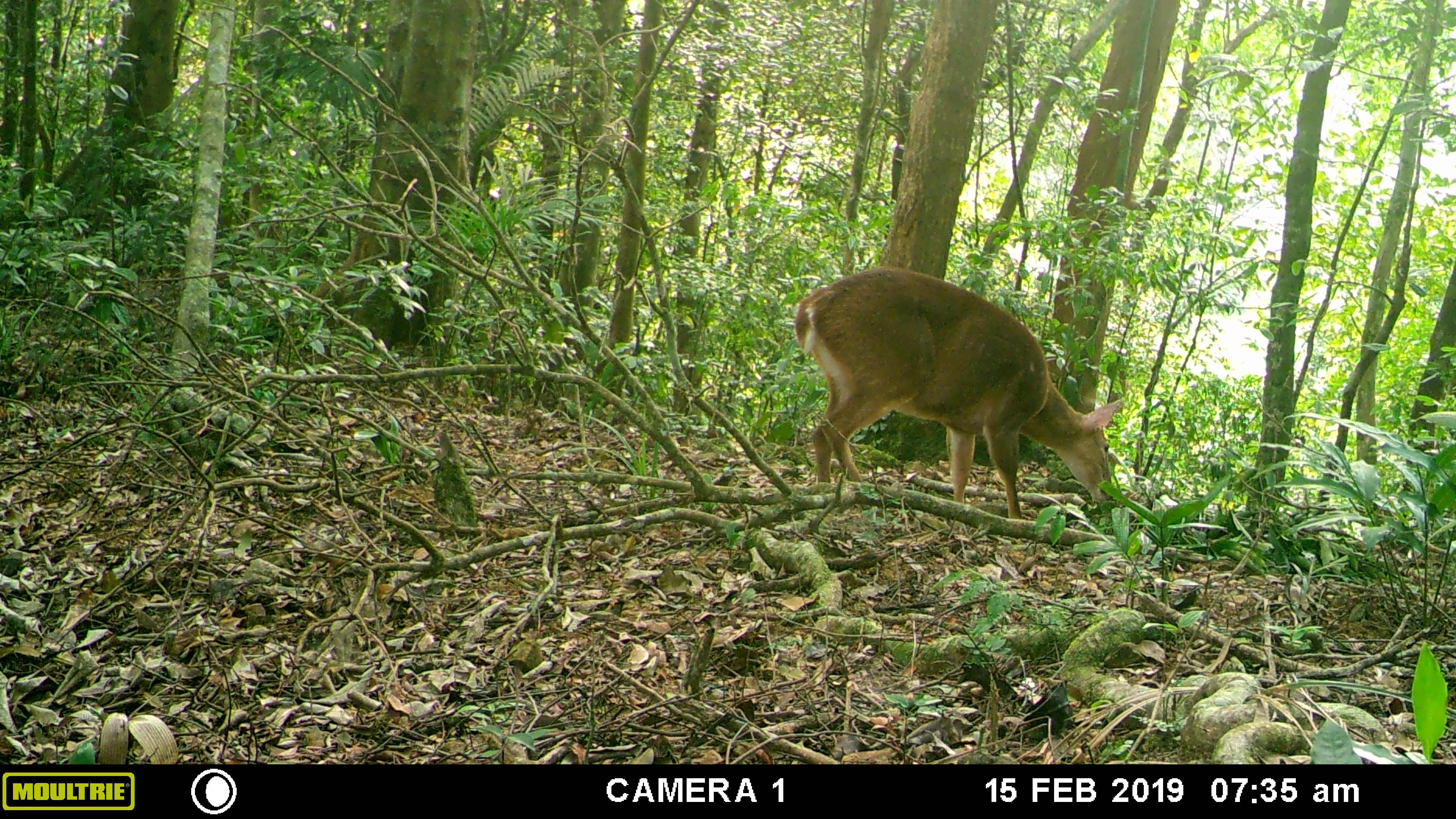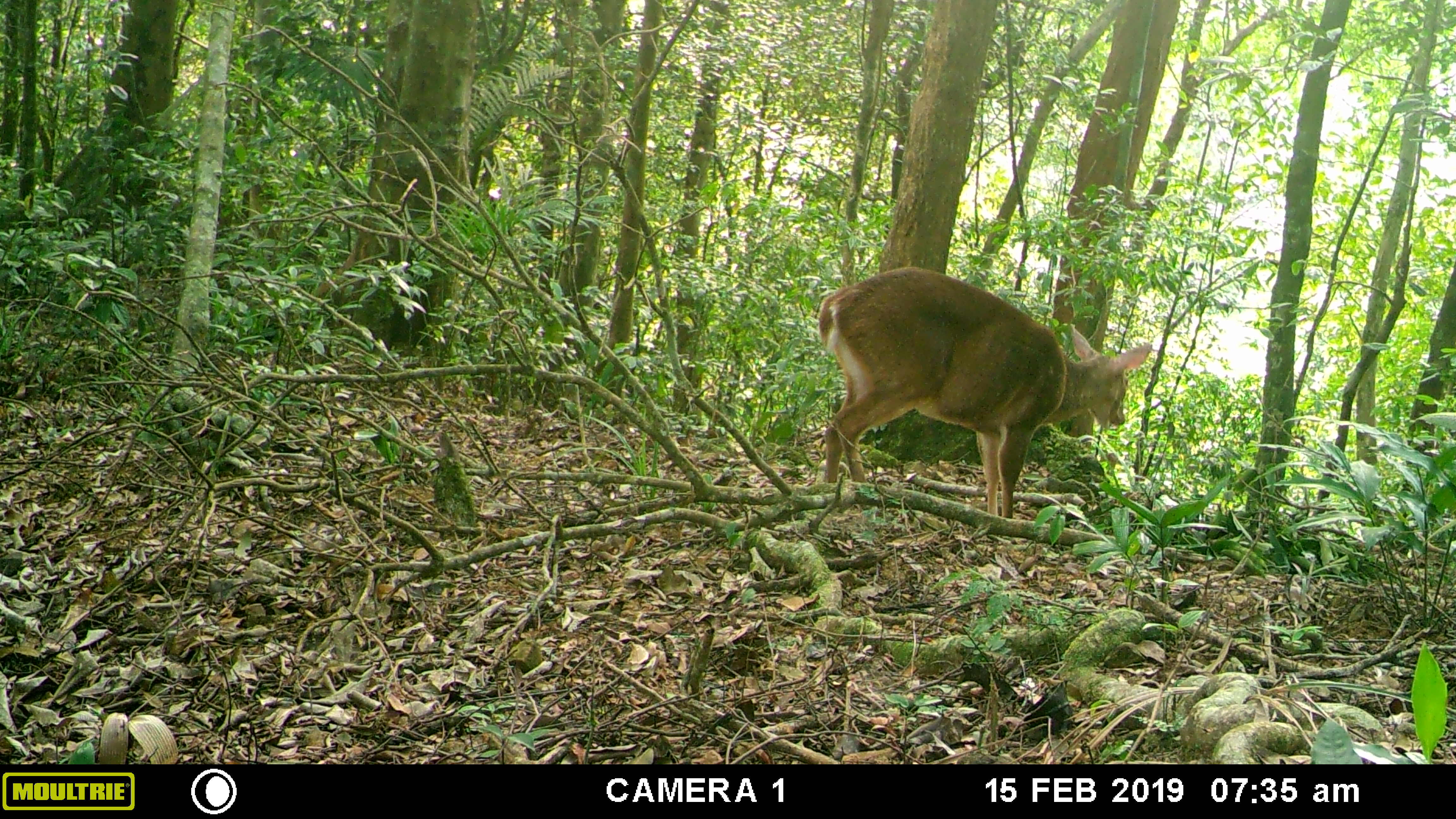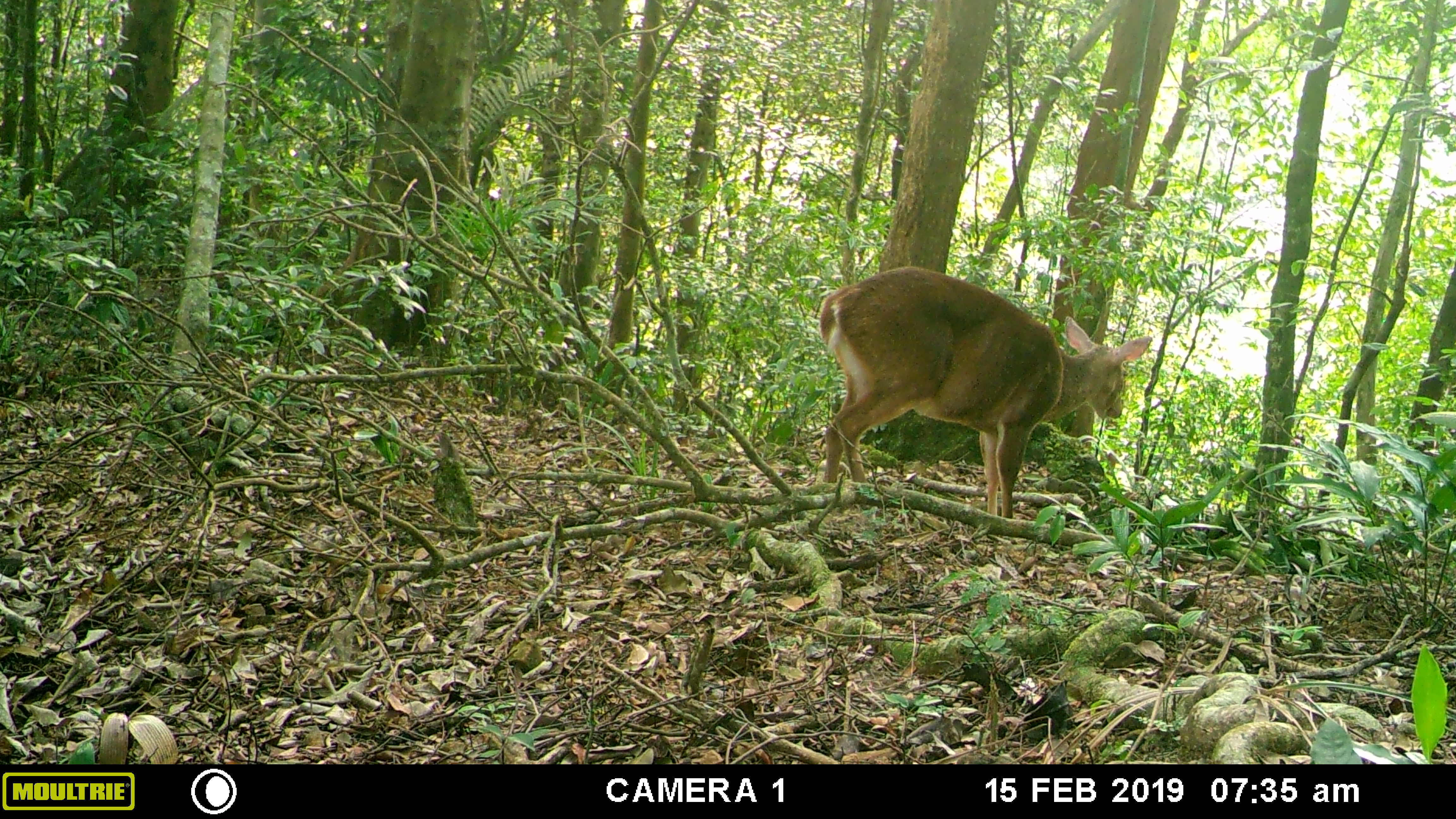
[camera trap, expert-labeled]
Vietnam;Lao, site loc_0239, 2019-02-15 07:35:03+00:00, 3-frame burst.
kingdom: Animalia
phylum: Chordata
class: Mammalia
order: Artiodactyla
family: Cervidae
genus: Muntiacus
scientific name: Muntiacus vuquangensis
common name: large-antlered muntjac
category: large antlered muntjac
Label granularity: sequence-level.